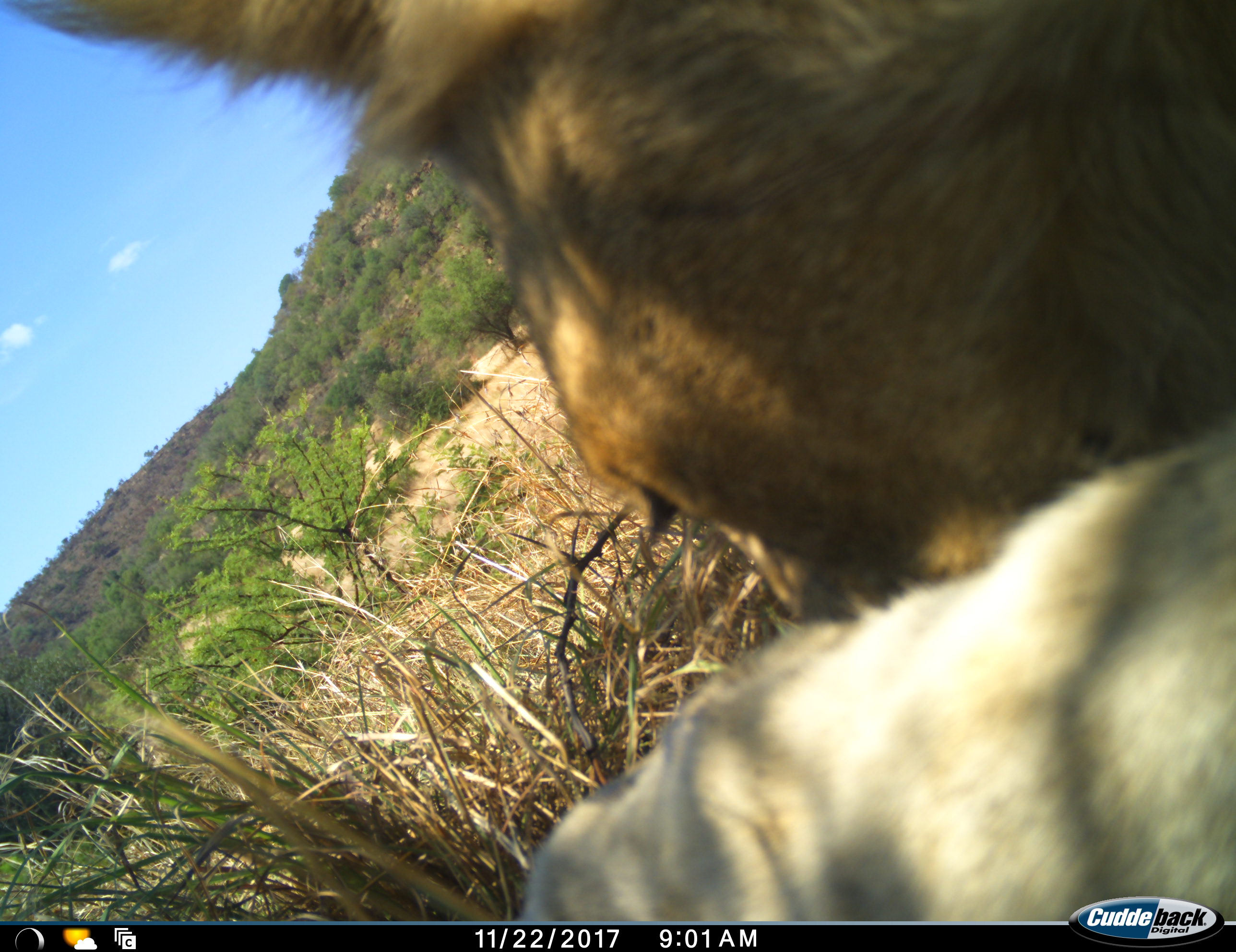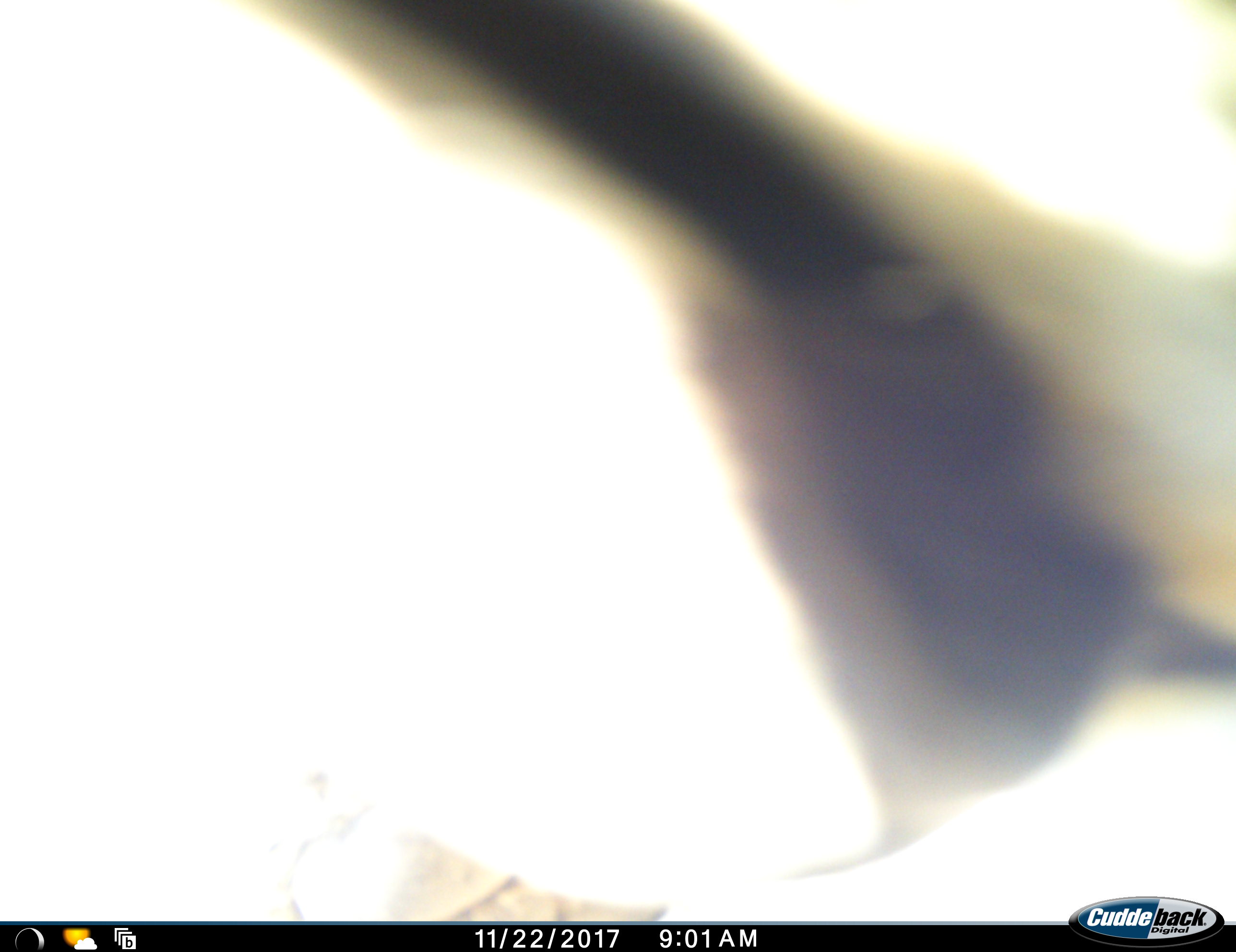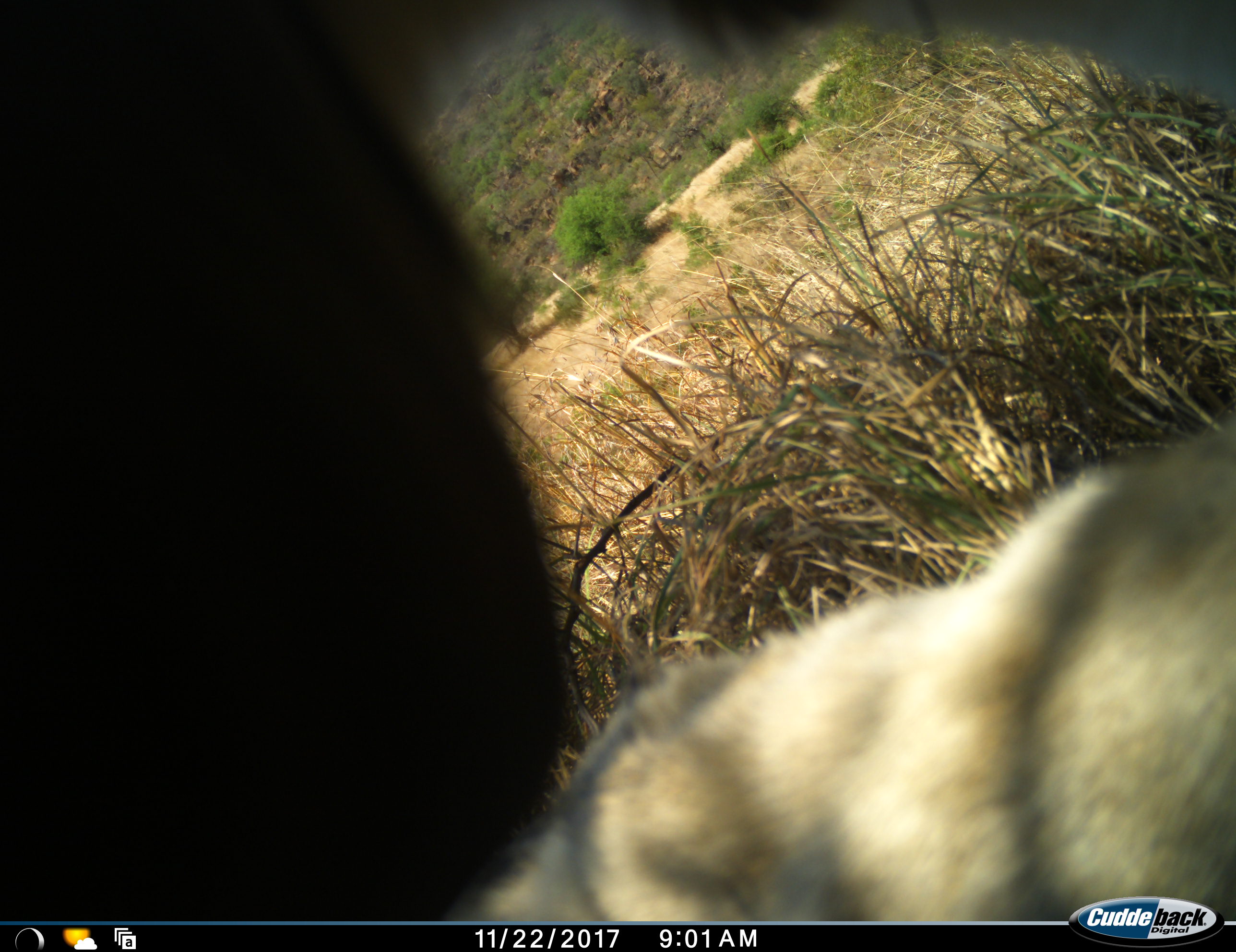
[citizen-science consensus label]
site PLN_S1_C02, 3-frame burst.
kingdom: Animalia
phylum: Chordata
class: Mammalia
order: Carnivora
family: Felidae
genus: Panthera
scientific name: Panthera leo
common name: lion female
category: lionfemale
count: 1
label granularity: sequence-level